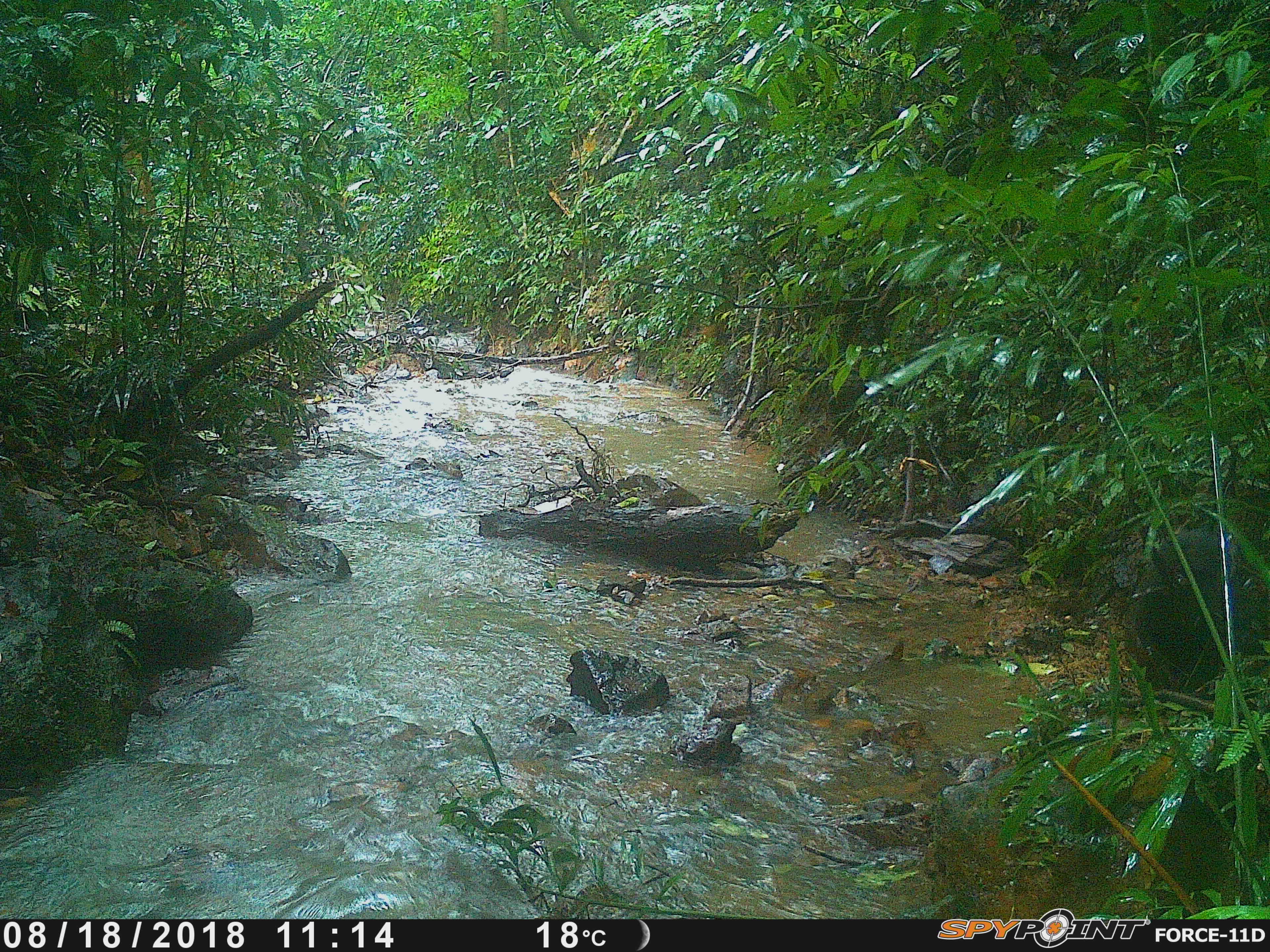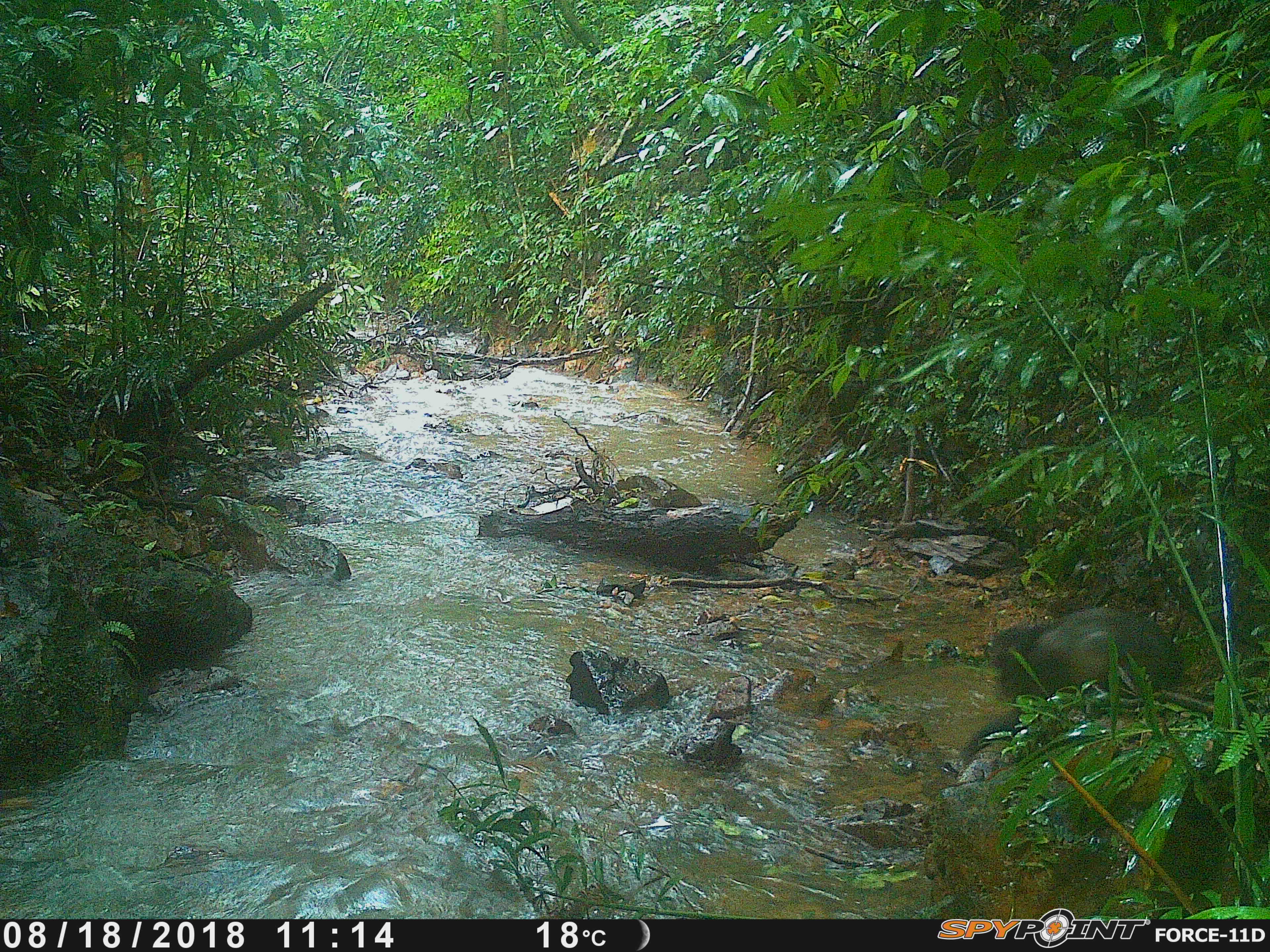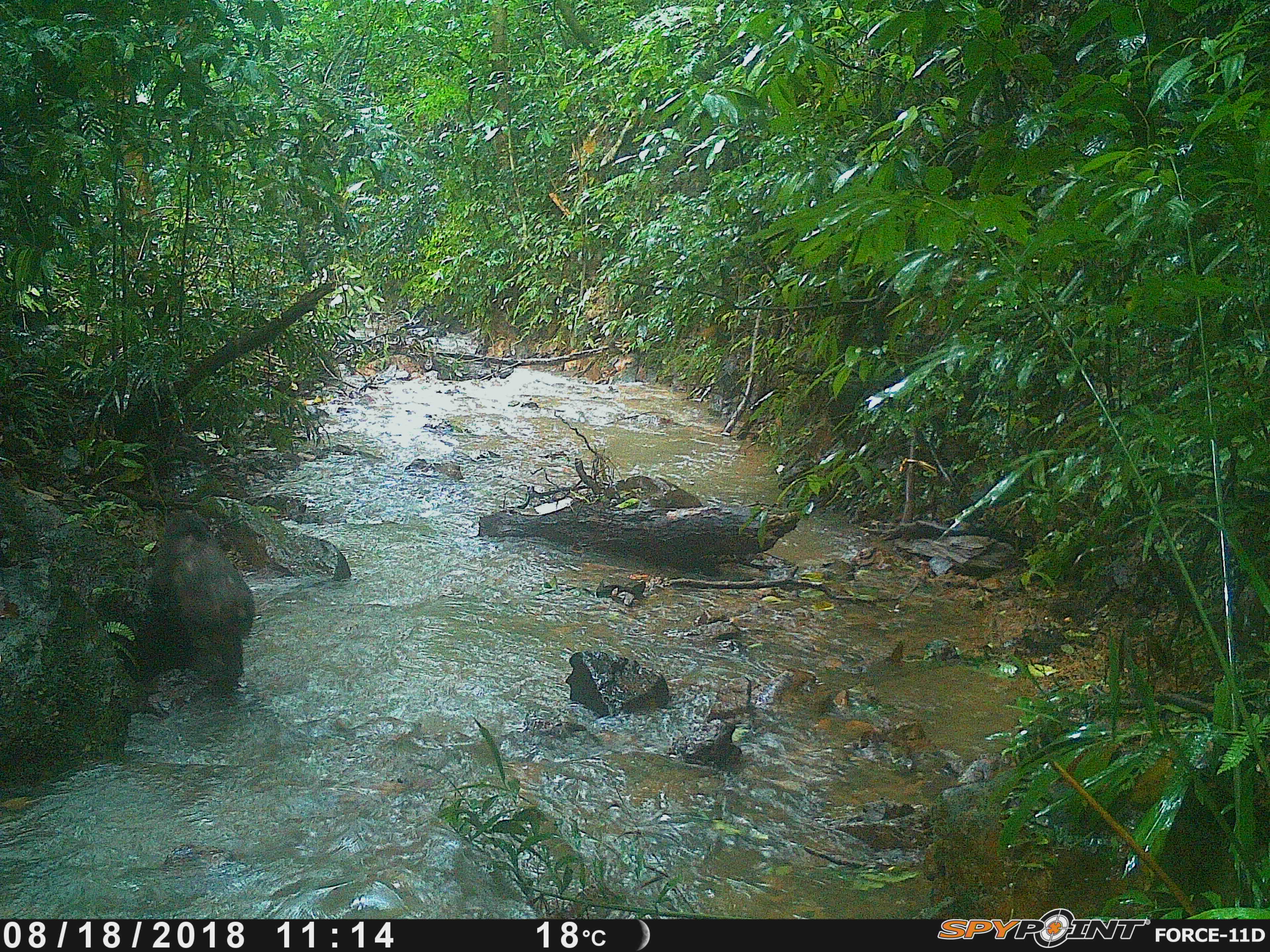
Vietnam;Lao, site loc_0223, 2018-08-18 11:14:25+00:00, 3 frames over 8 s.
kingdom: Animalia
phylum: Chordata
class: Mammalia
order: Primates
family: Cercopithecidae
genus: Macaca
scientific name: Macaca arctoides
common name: stump-tailed macaque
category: stump tailed macaque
Stump tailed macaque (stump-tailed macaque) (Macaca arctoides). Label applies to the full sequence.